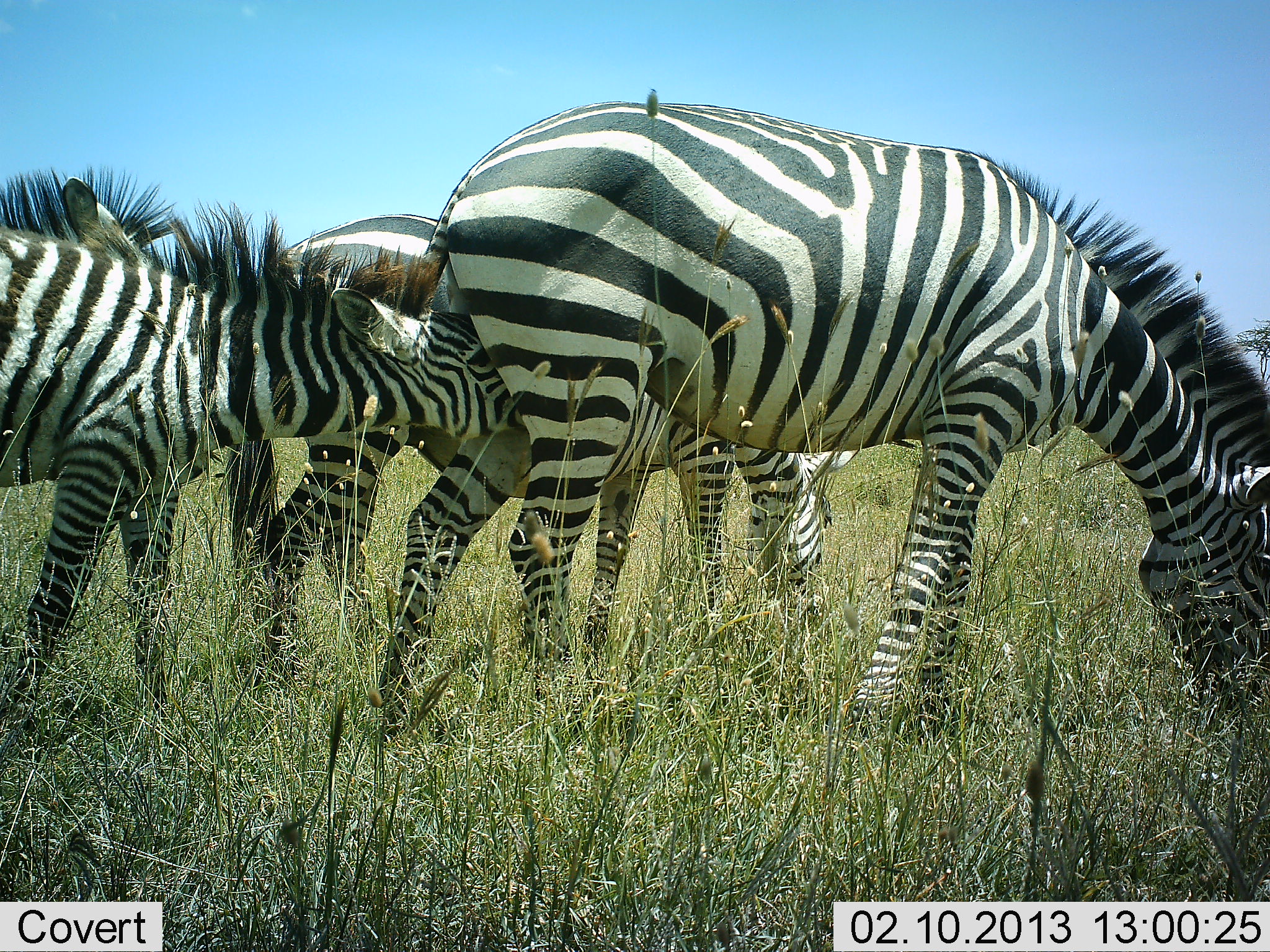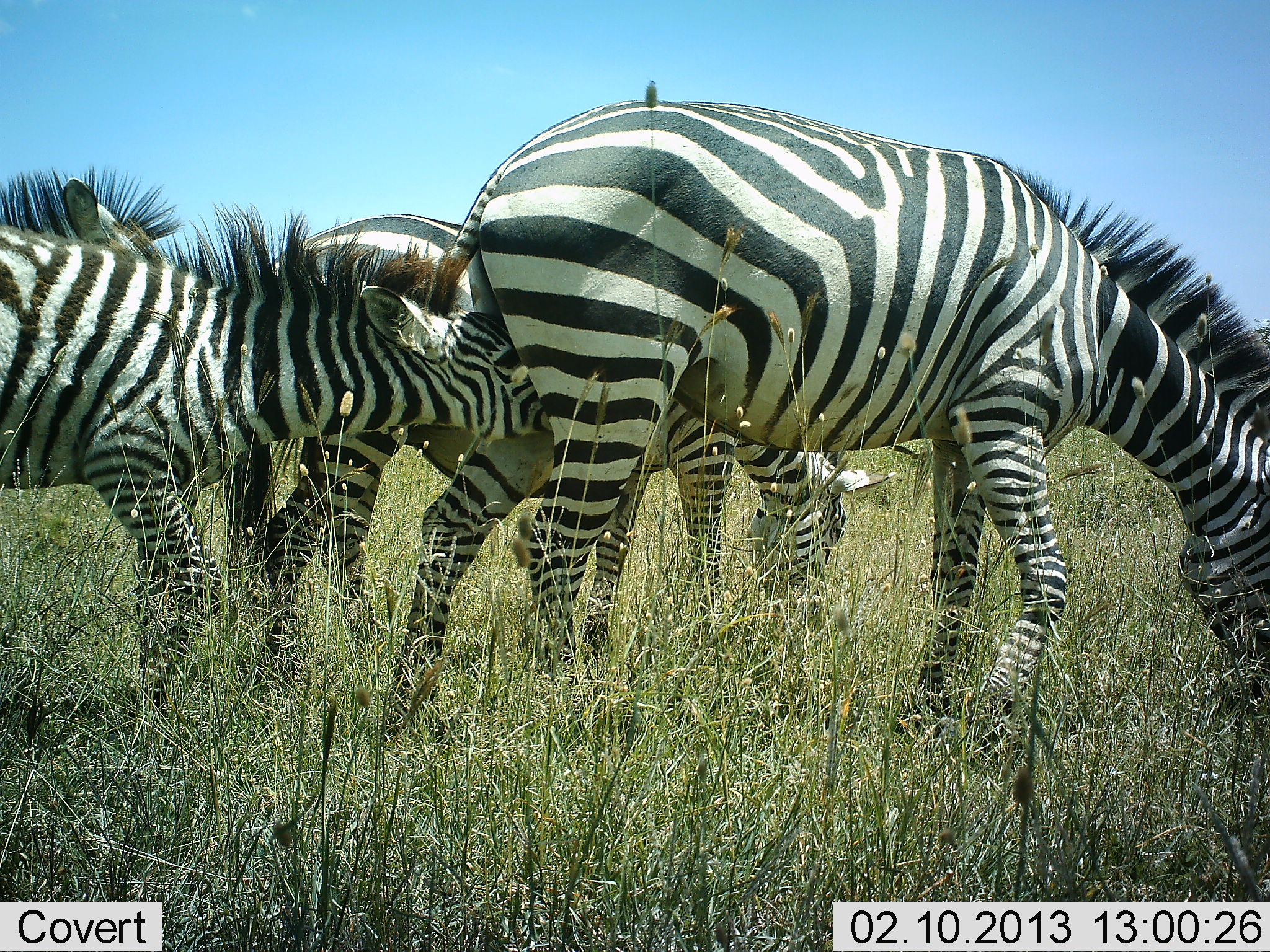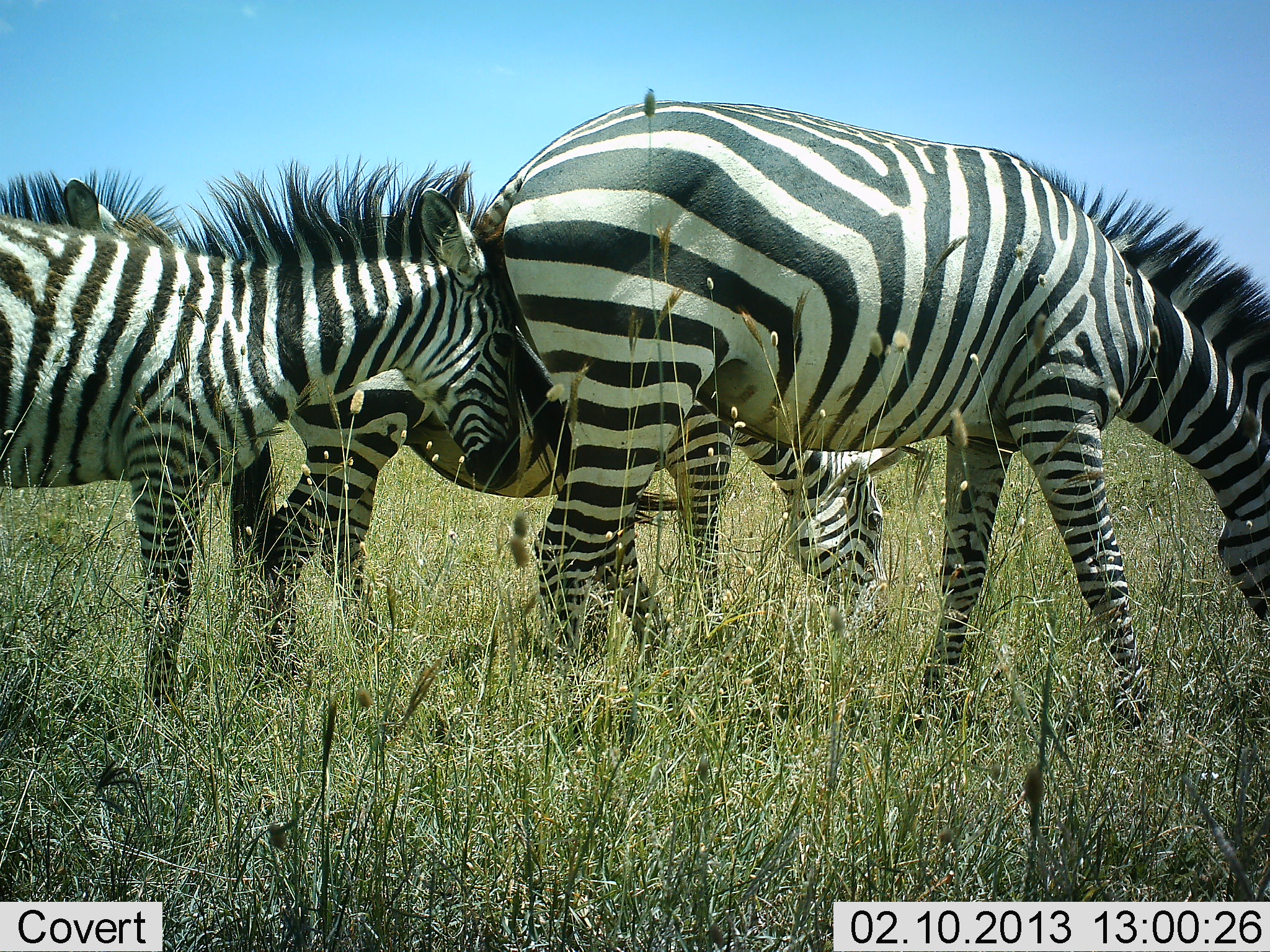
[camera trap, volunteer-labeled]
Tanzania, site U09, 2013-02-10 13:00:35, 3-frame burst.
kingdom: Animalia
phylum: Chordata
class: Mammalia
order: Perissodactyla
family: Equidae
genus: Equus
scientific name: Equus quagga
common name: plains zebra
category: zebra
Zebra (plains zebra) (Equus quagga), count 4. Behavior (volunteer vote fractions): standing 26%, resting 3%, moving 24%, interacting 45%. Young present (vote fraction): 55%. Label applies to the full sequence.